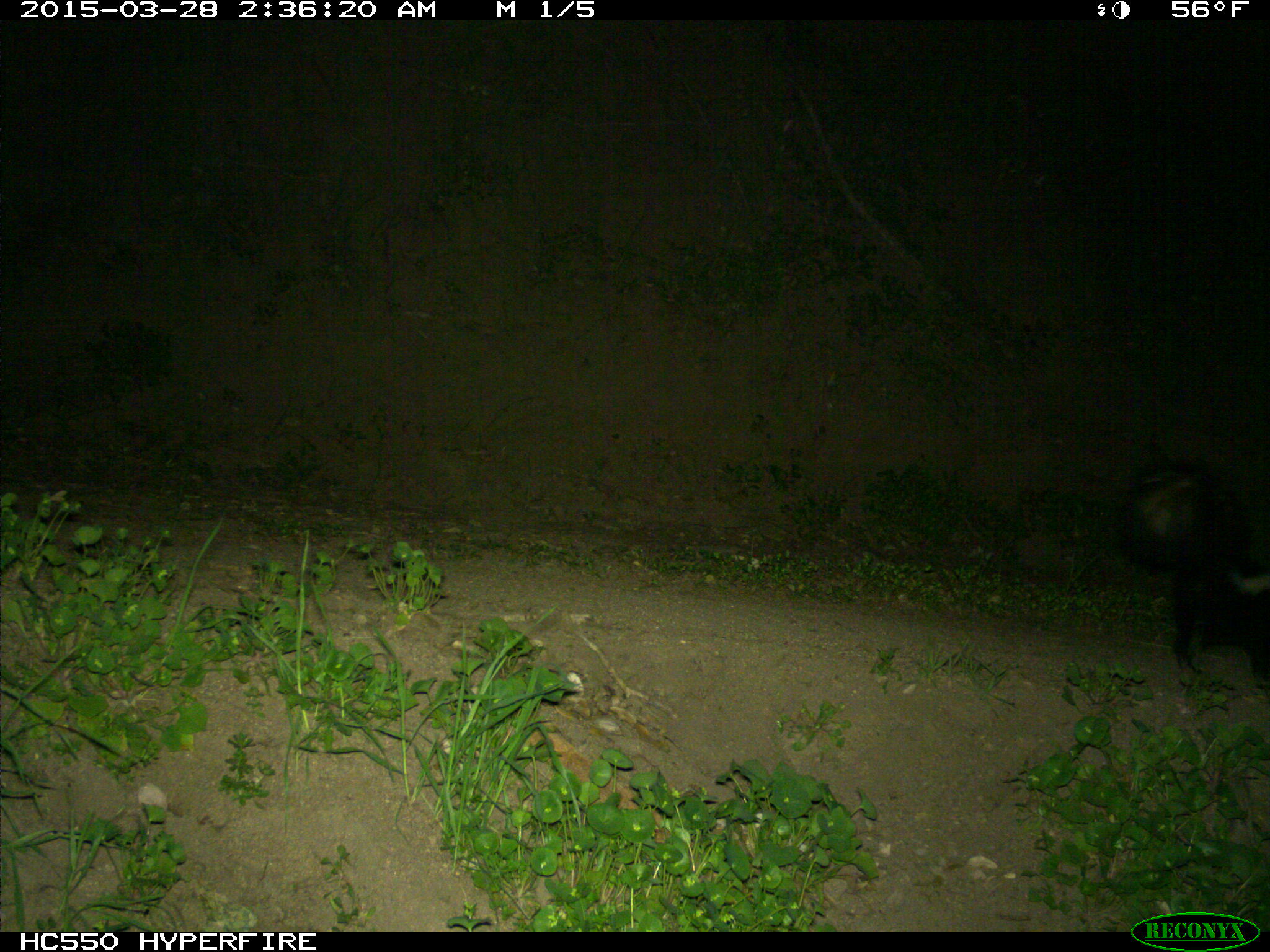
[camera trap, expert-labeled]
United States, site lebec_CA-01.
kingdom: Animalia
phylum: Chordata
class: Mammalia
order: Carnivora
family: Mephitidae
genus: Mephitis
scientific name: Mephitis mephitis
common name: striped skunk